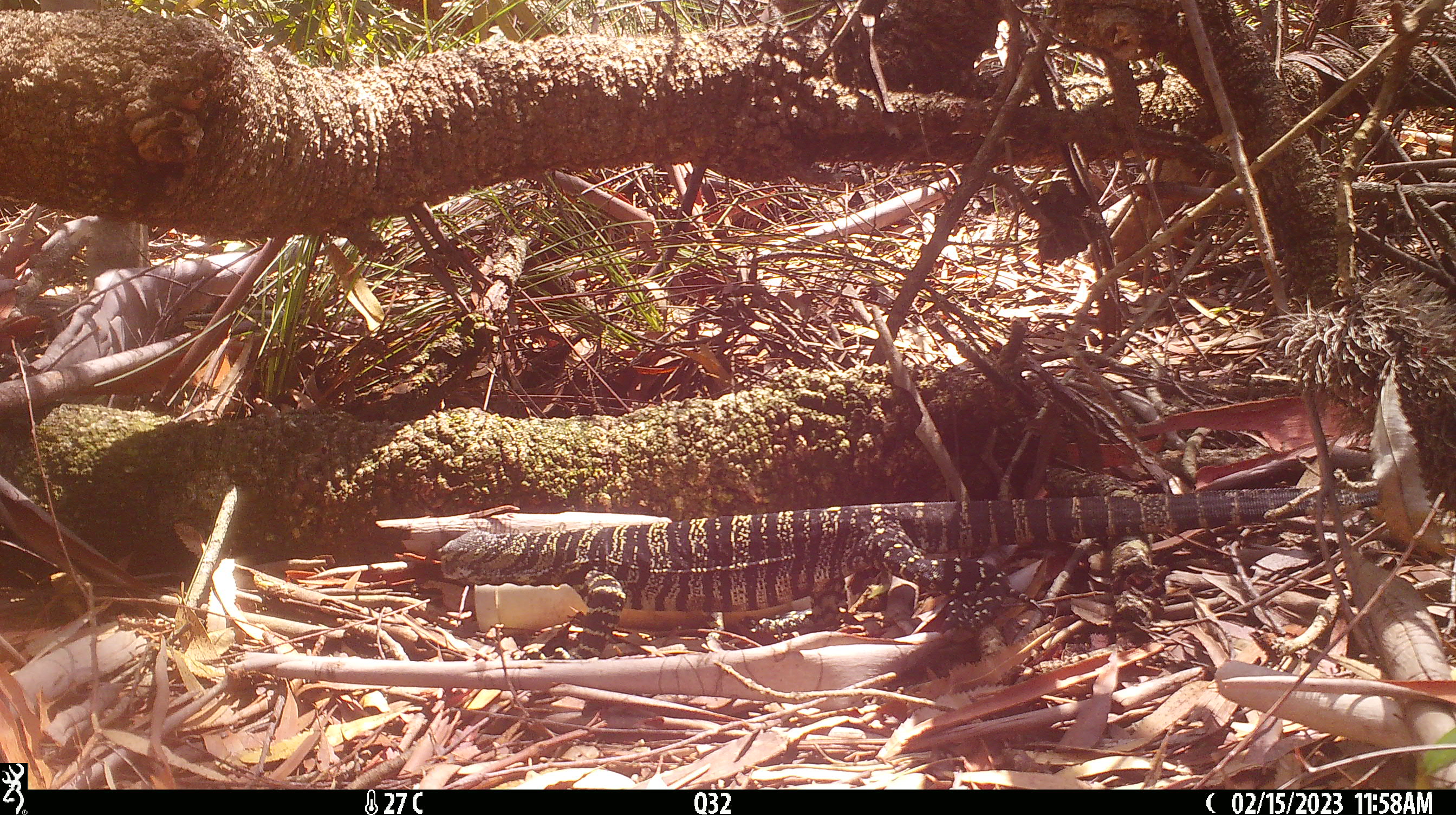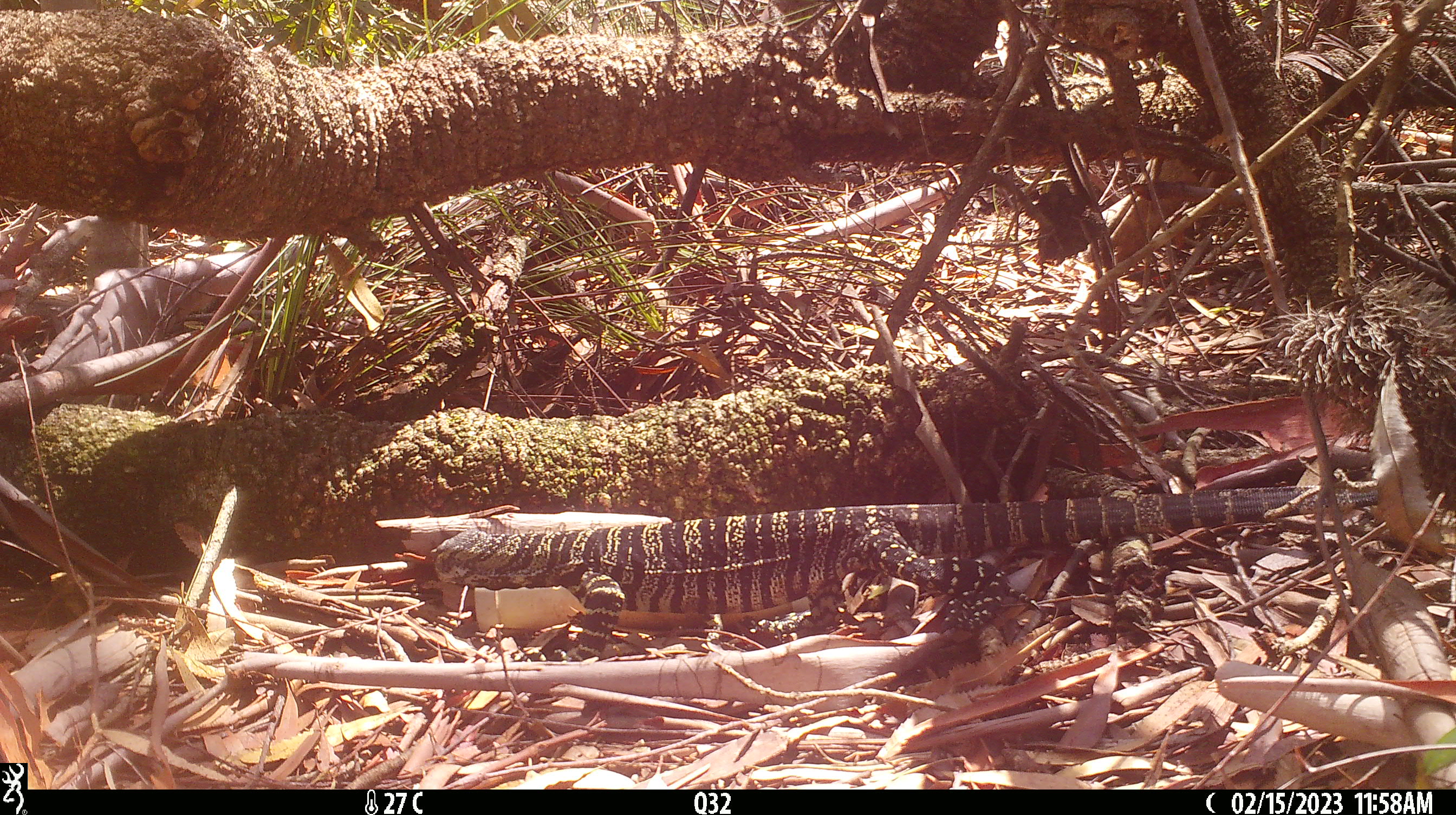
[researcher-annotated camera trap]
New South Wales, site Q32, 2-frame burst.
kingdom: Animalia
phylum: Chordata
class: Reptilia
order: Squamata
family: Varanidae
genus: Varanus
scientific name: Varanus varius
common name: lace monitor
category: goanna